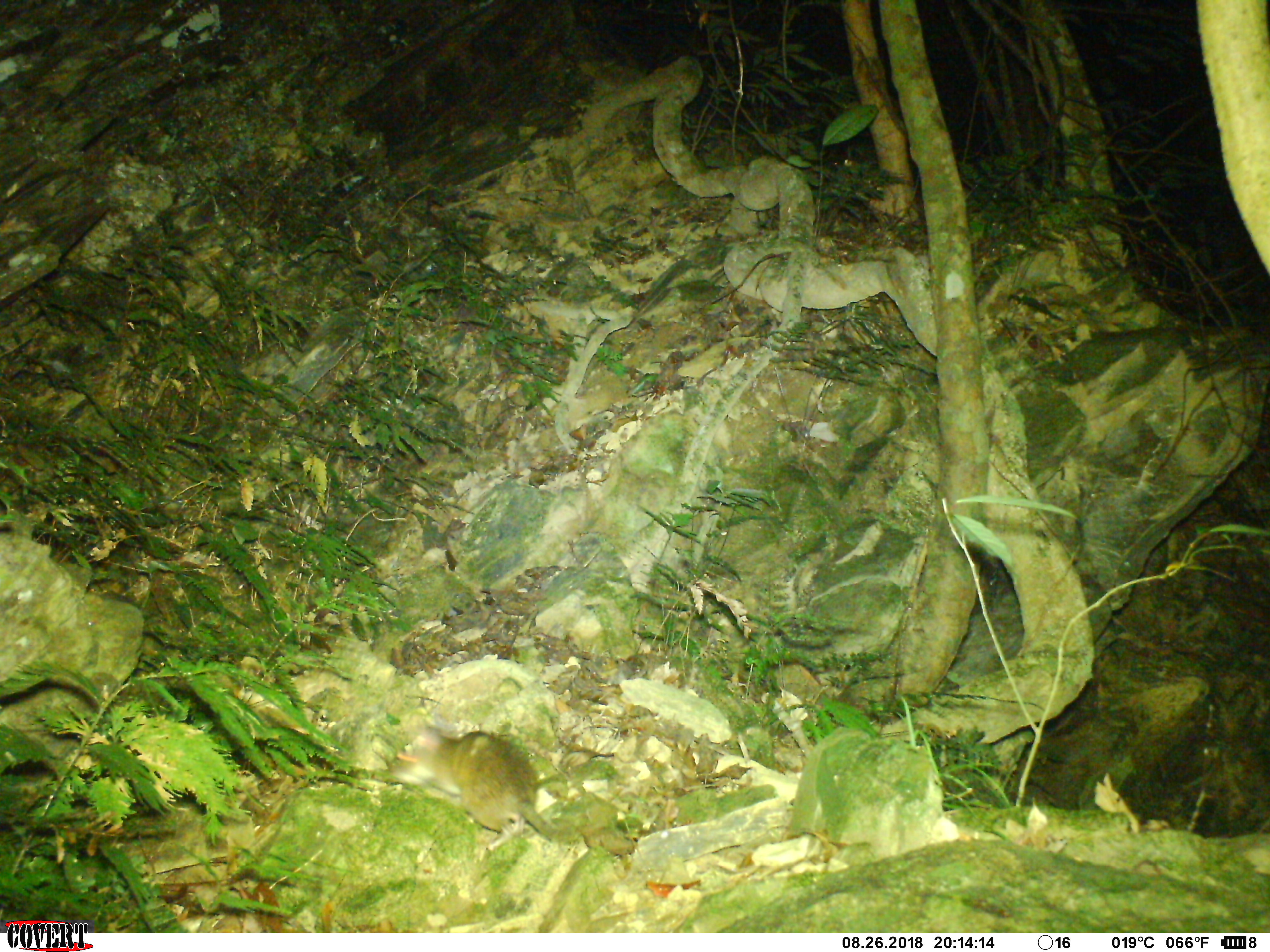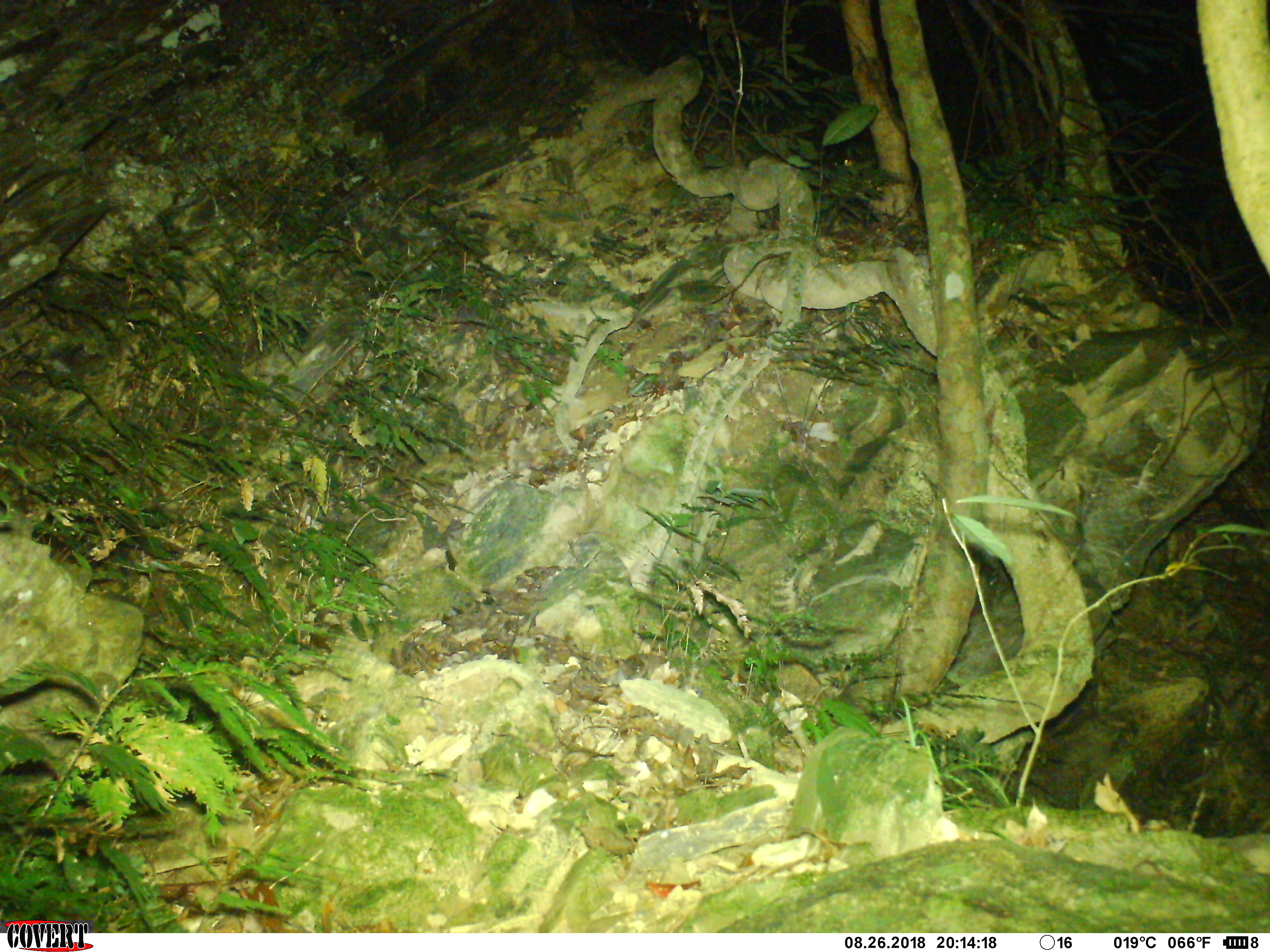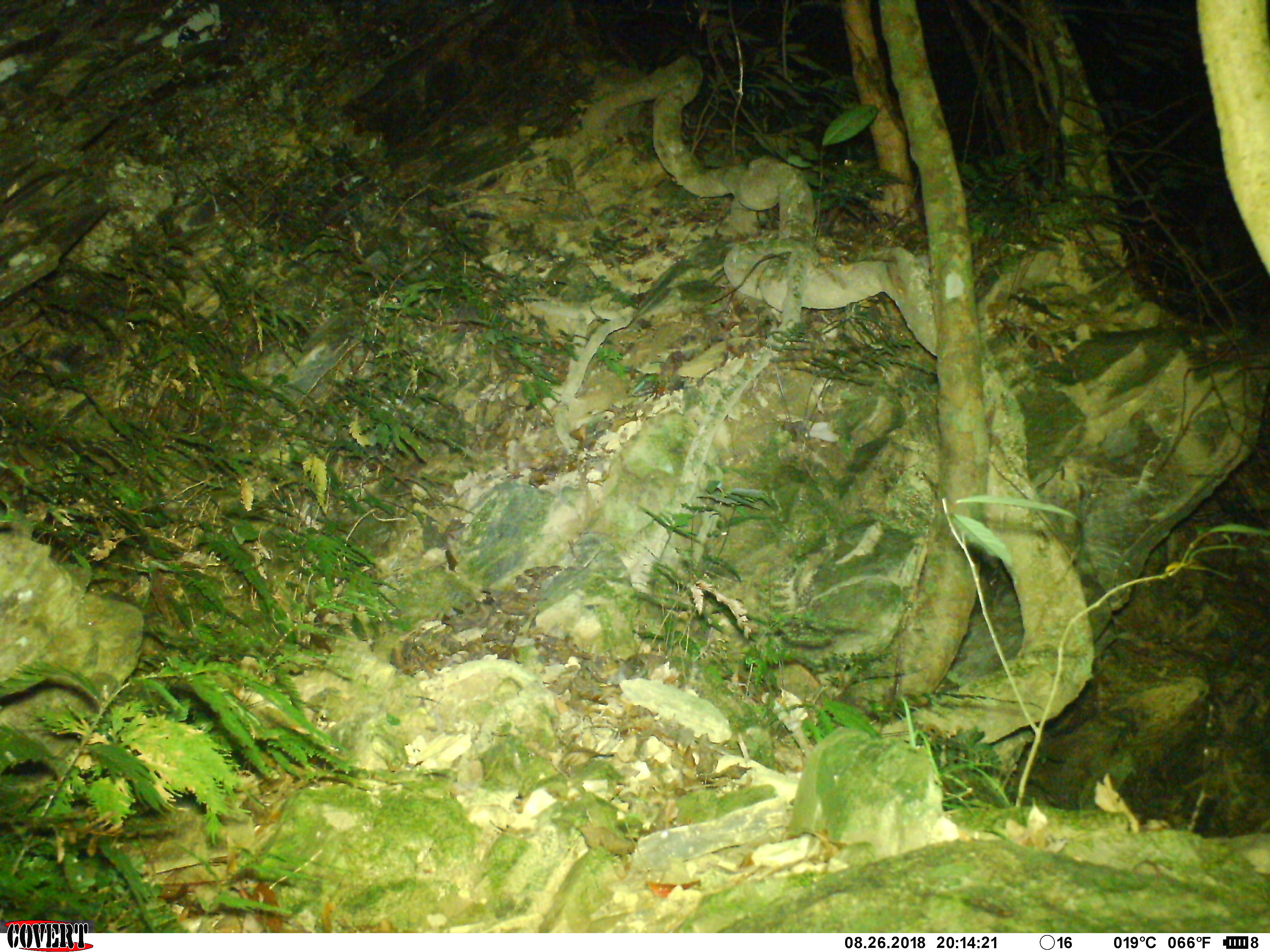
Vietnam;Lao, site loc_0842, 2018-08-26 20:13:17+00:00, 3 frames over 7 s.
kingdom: Animalia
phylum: Chordata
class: Mammalia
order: Rodentia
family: Muridae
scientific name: Muridae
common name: old-world mice and rats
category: unidentified murid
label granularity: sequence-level